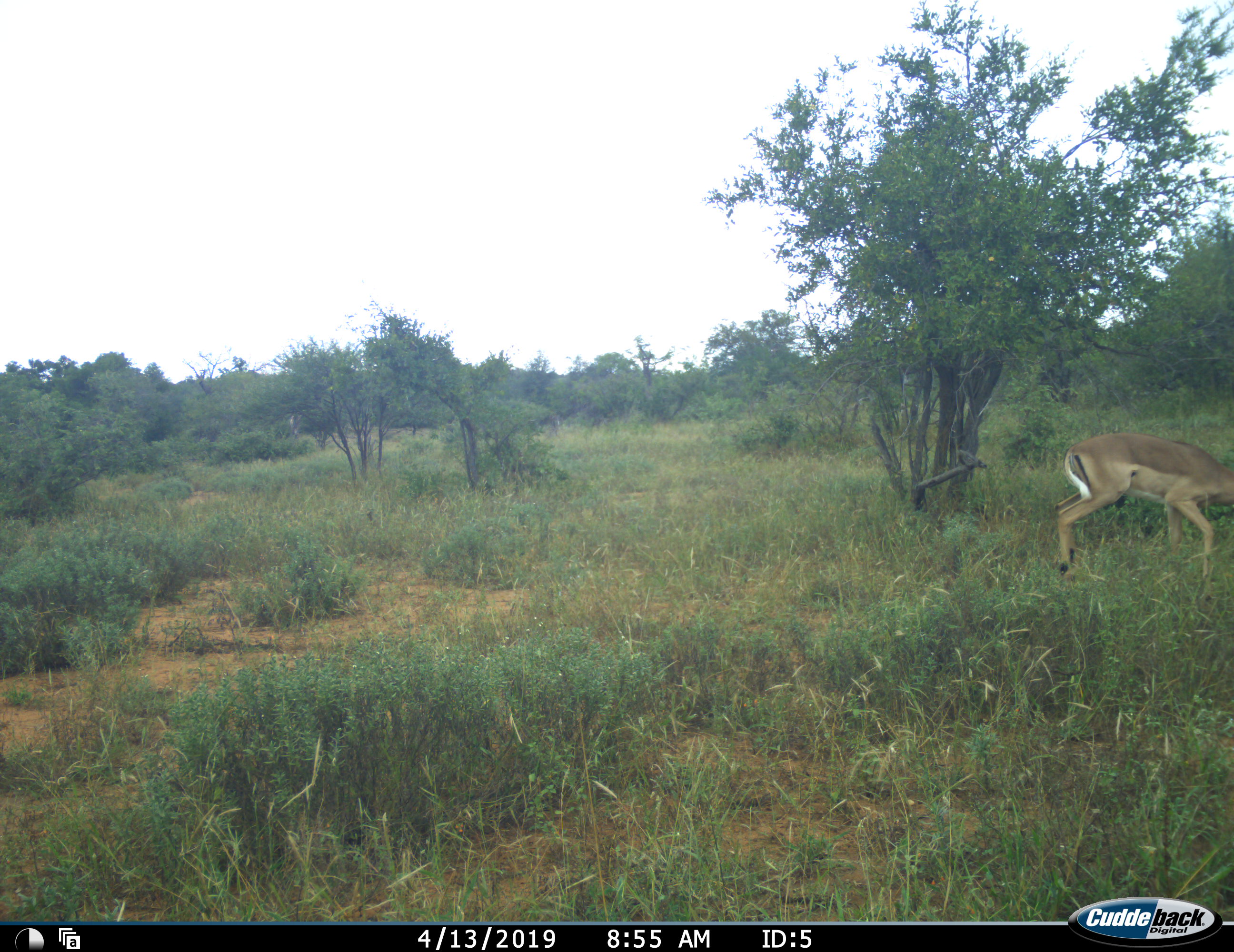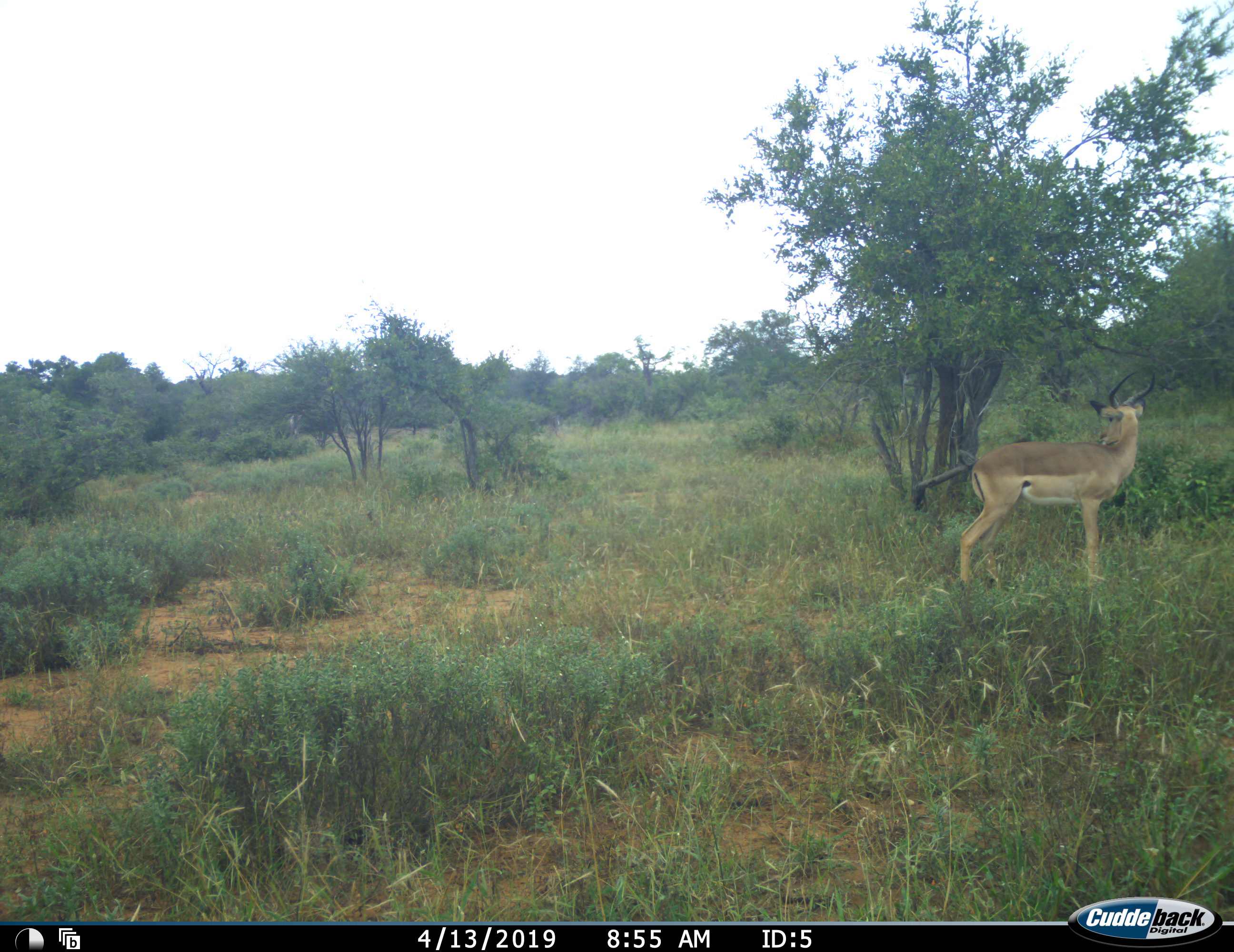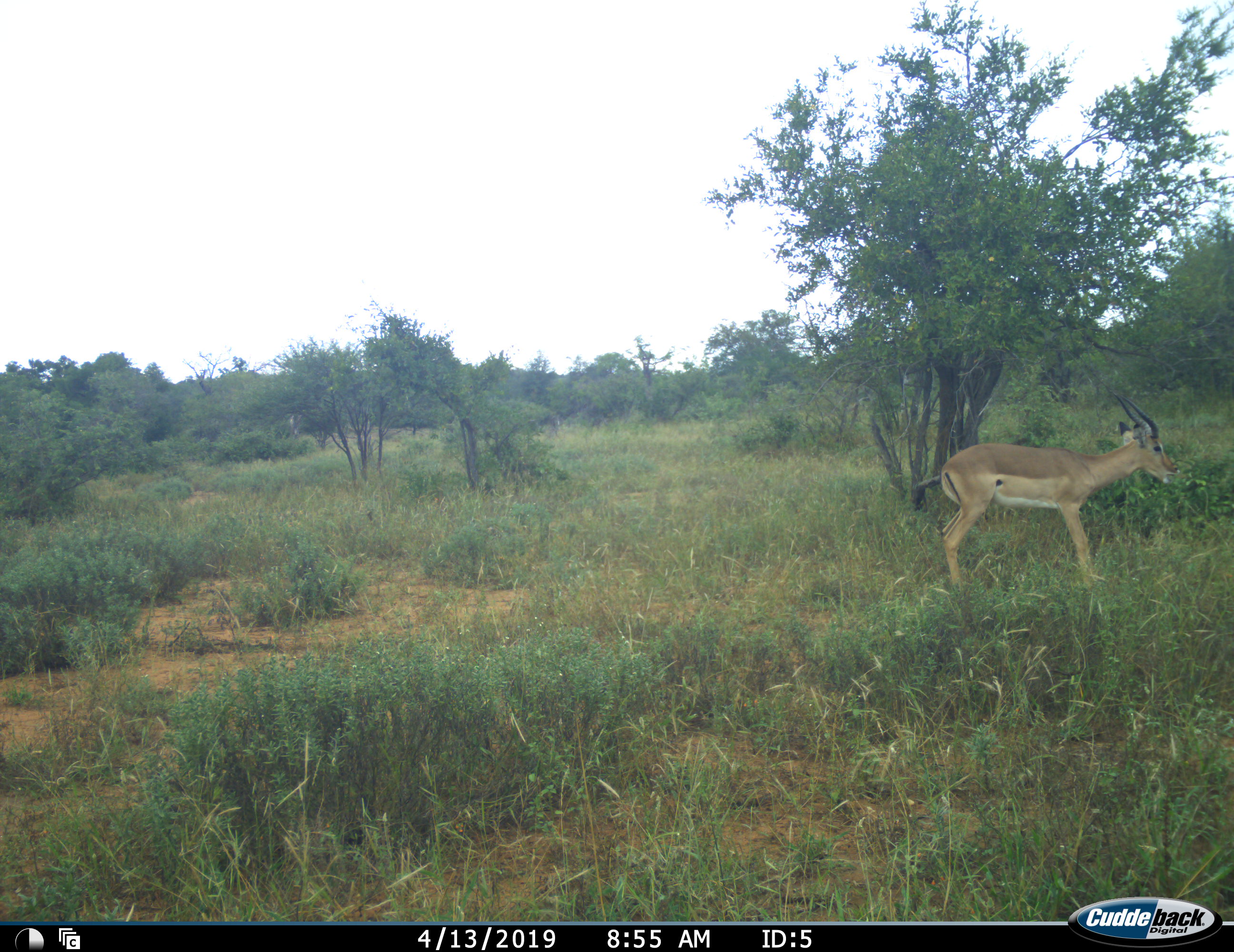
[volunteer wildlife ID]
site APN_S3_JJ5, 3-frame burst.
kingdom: Animalia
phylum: Chordata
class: Mammalia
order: Artiodactyla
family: Bovidae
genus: Aepyceros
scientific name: Aepyceros melampus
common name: impala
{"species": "impala (Aepyceros melampus)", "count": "1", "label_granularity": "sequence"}